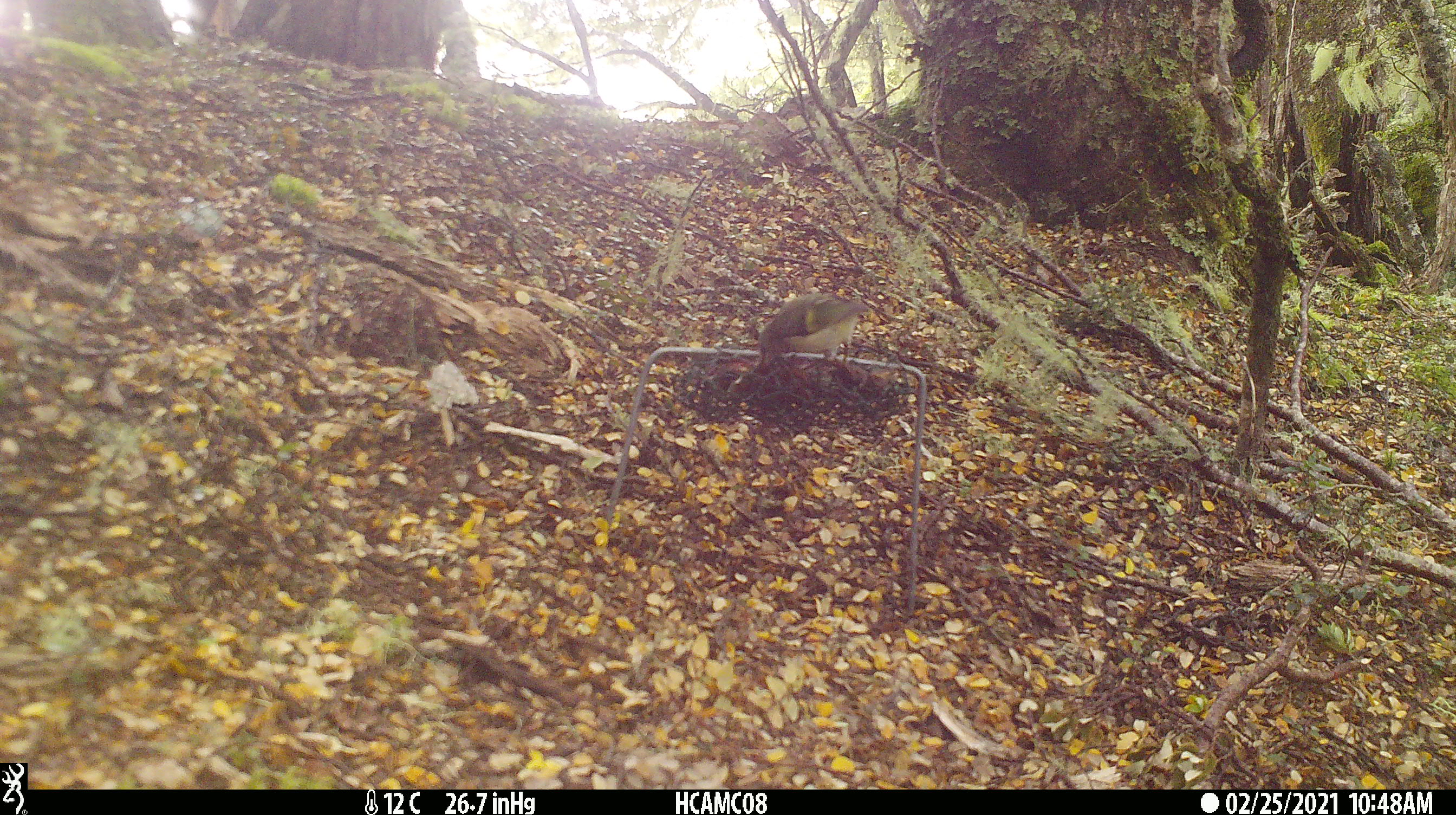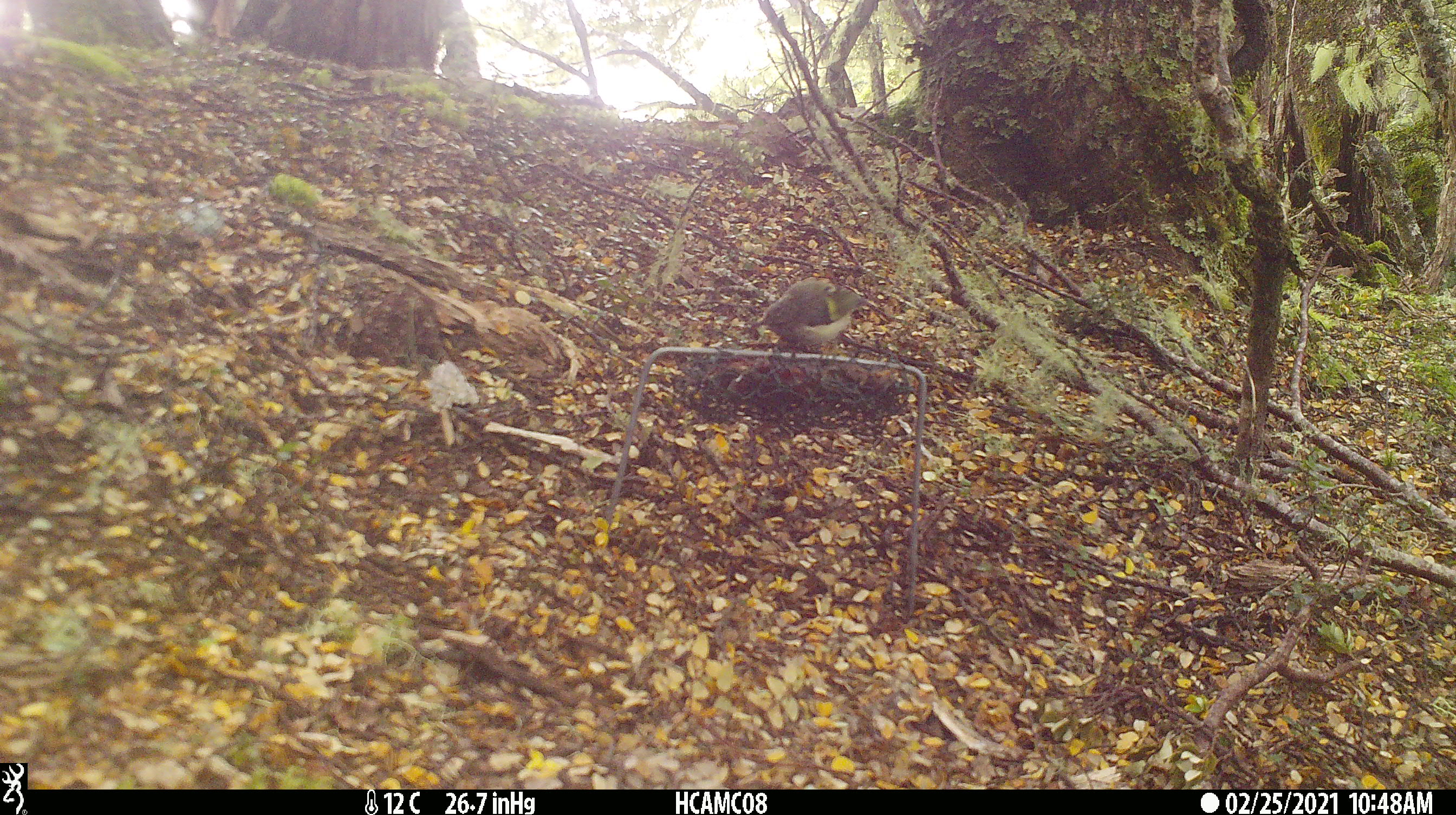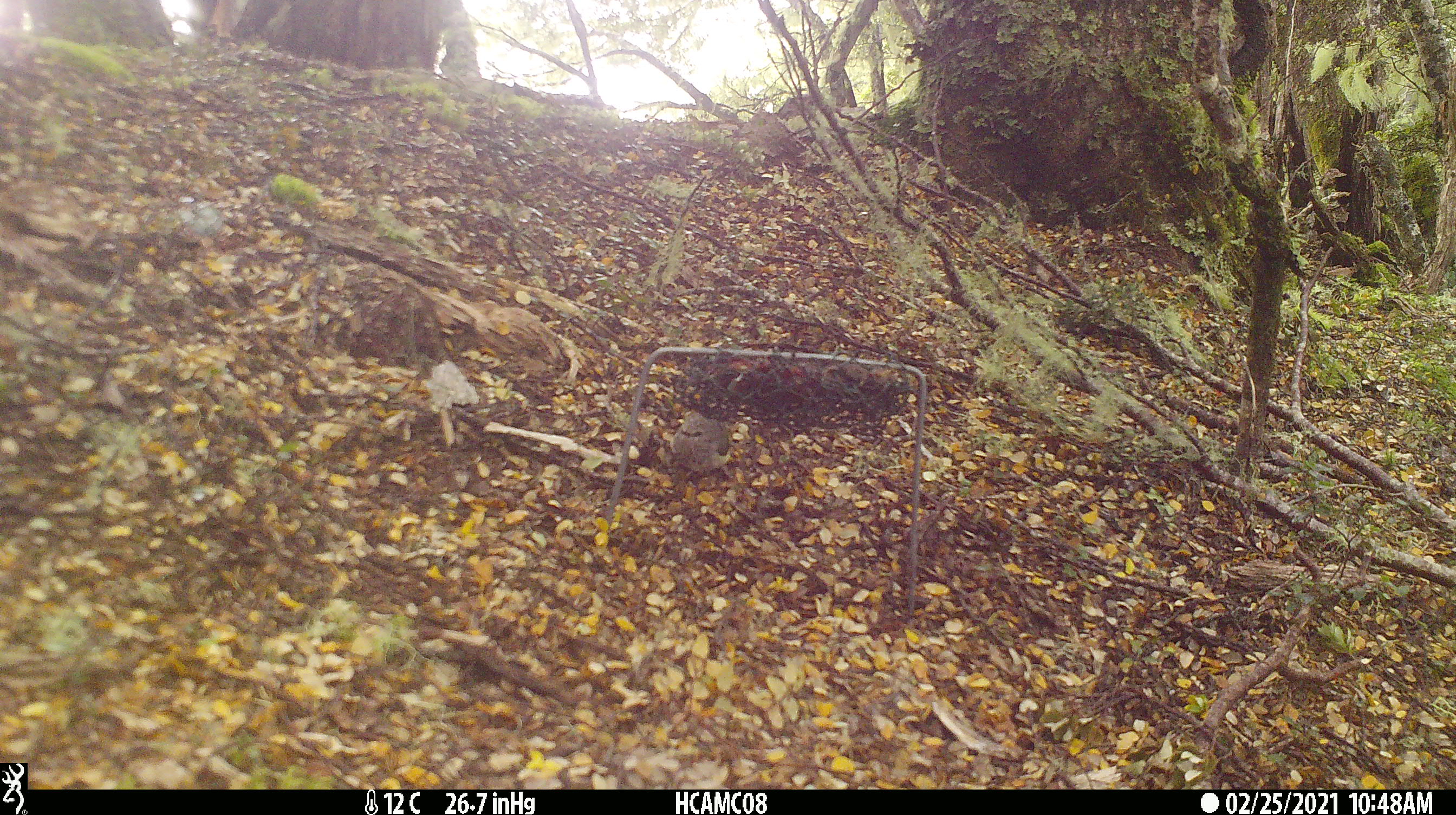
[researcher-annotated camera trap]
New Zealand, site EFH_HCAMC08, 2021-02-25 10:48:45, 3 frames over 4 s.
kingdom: Animalia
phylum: Chordata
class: Aves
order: Passeriformes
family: Acanthisittidae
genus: Acanthisitta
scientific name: Acanthisitta chloris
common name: rifleman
Rifleman (Acanthisitta chloris).